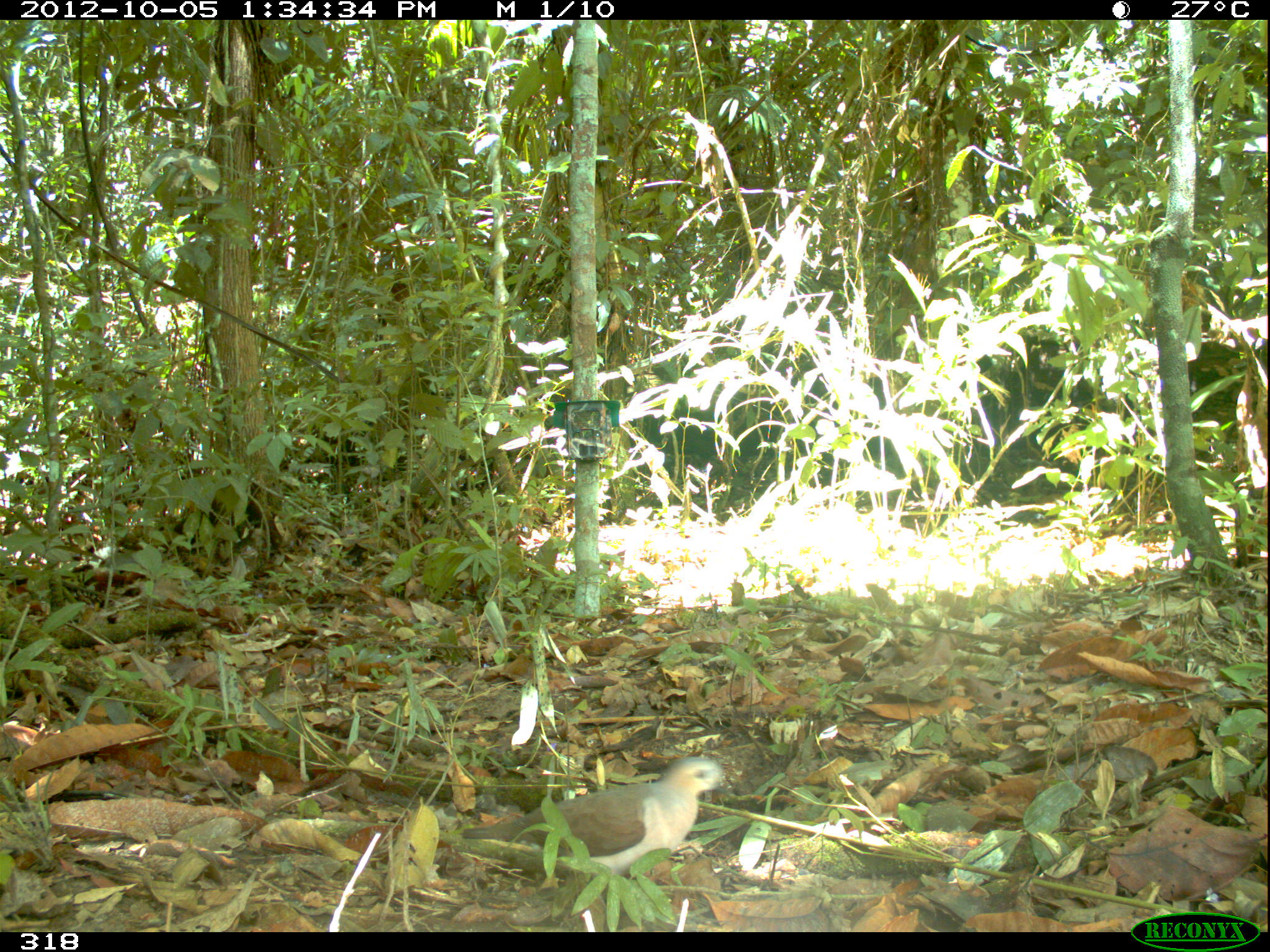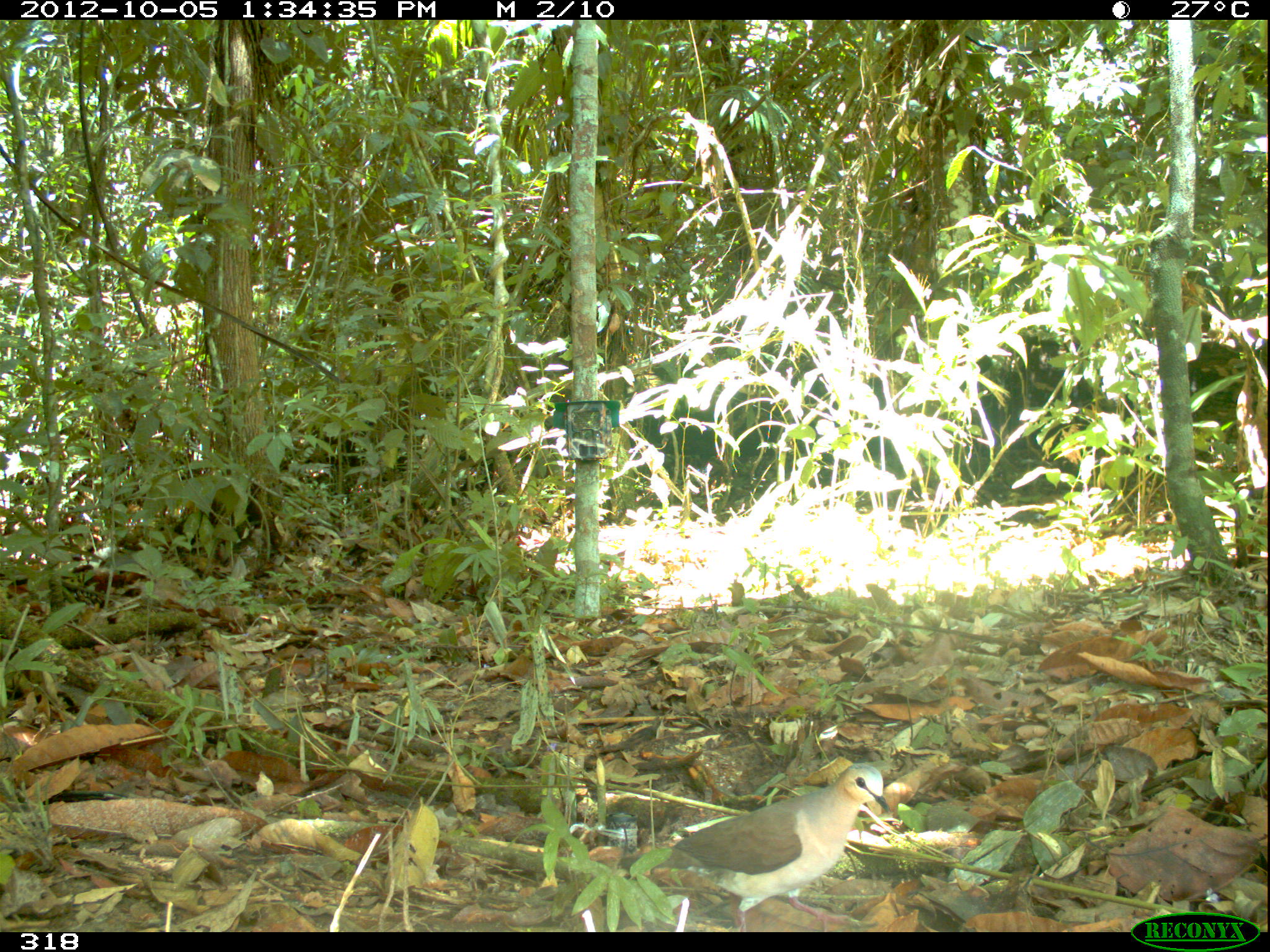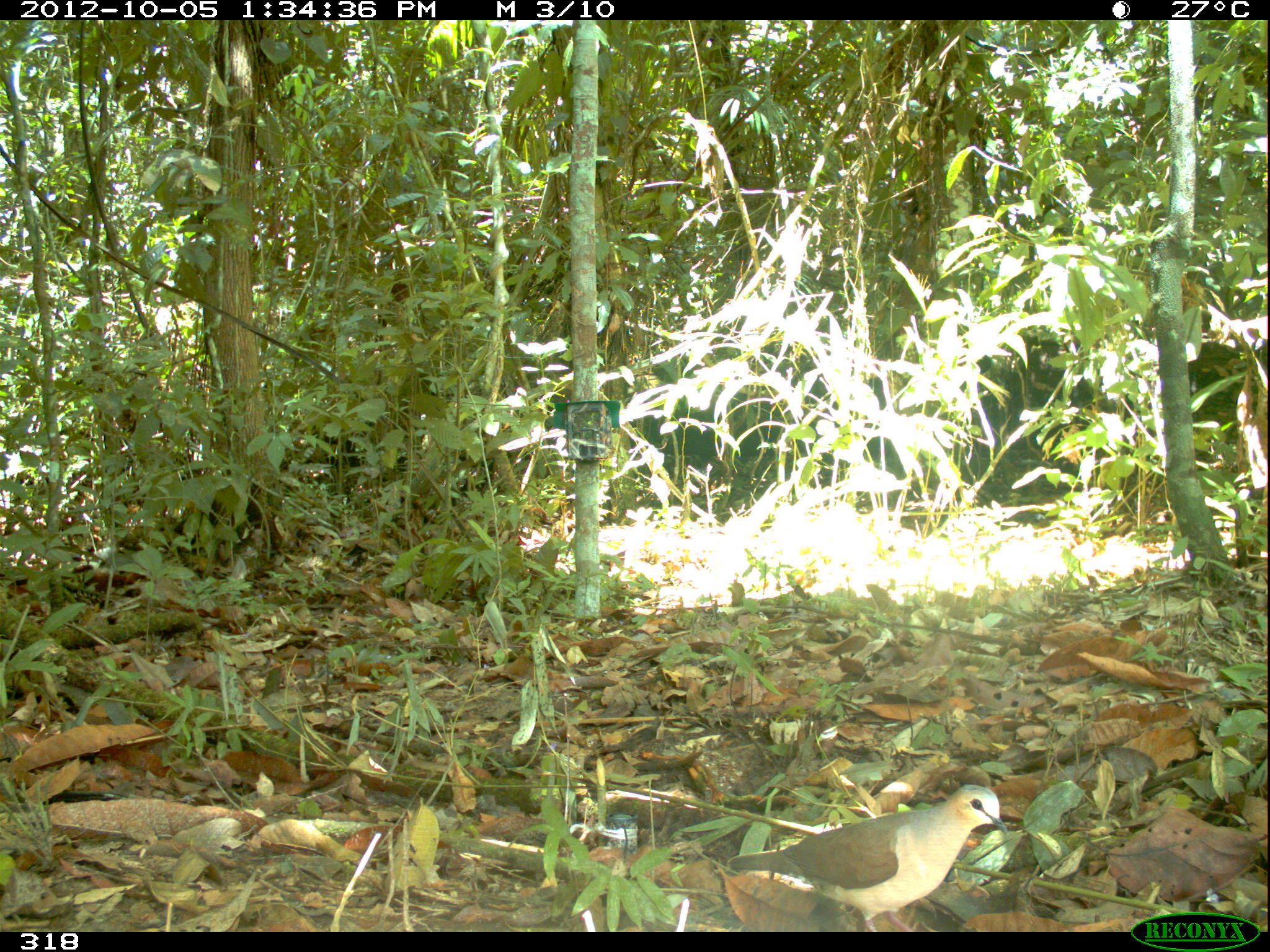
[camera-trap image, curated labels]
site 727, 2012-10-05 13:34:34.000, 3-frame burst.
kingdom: Animalia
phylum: Chordata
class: Aves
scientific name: Aves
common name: bird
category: unknown bird